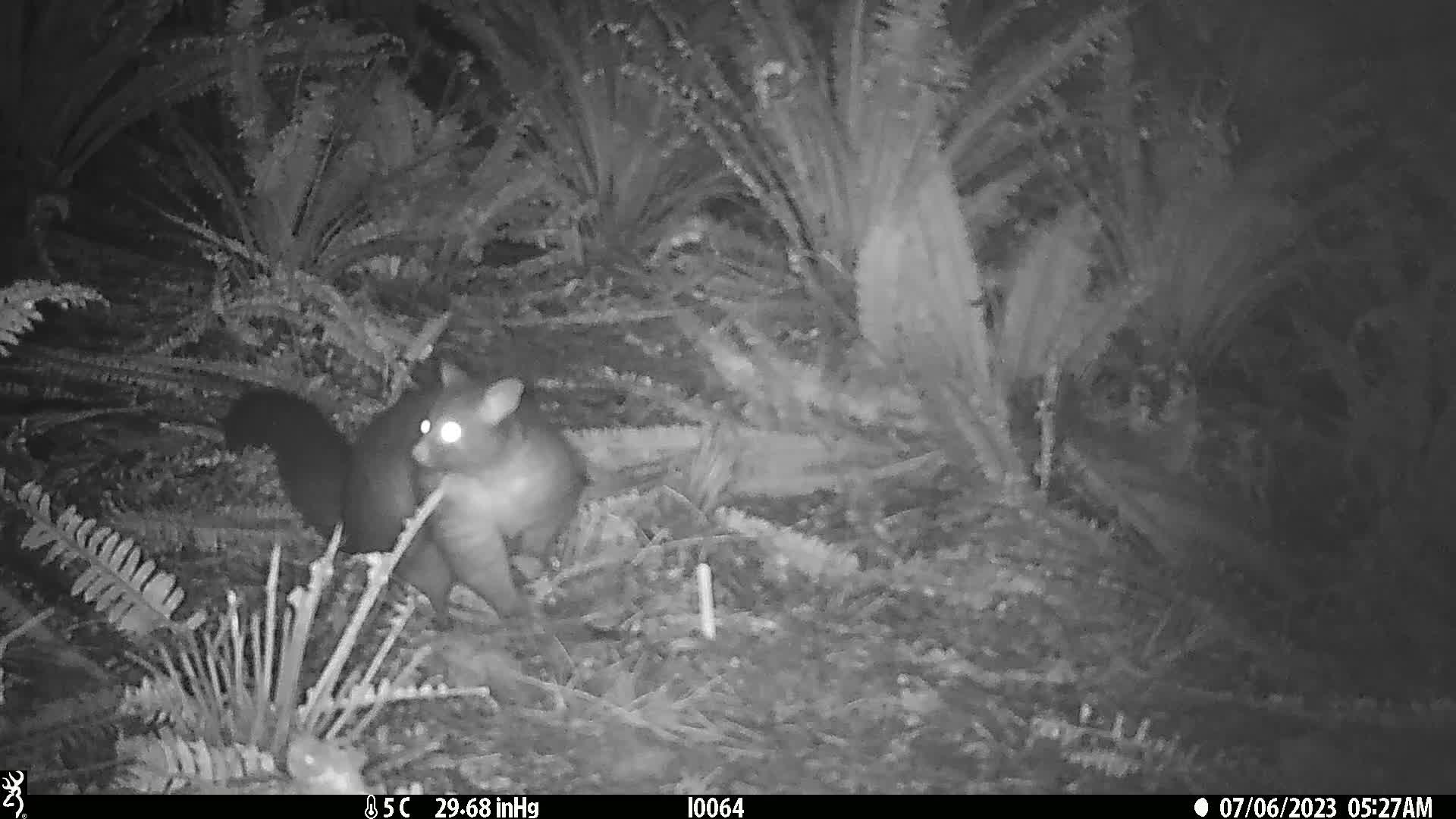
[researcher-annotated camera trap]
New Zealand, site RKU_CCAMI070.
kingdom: Animalia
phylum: Chordata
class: Mammalia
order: Diprotodontia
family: Phalangeridae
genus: Trichosurus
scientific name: Trichosurus vulpecula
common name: common brushtail possum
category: possum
Possum (common brushtail possum) (Trichosurus vulpecula).